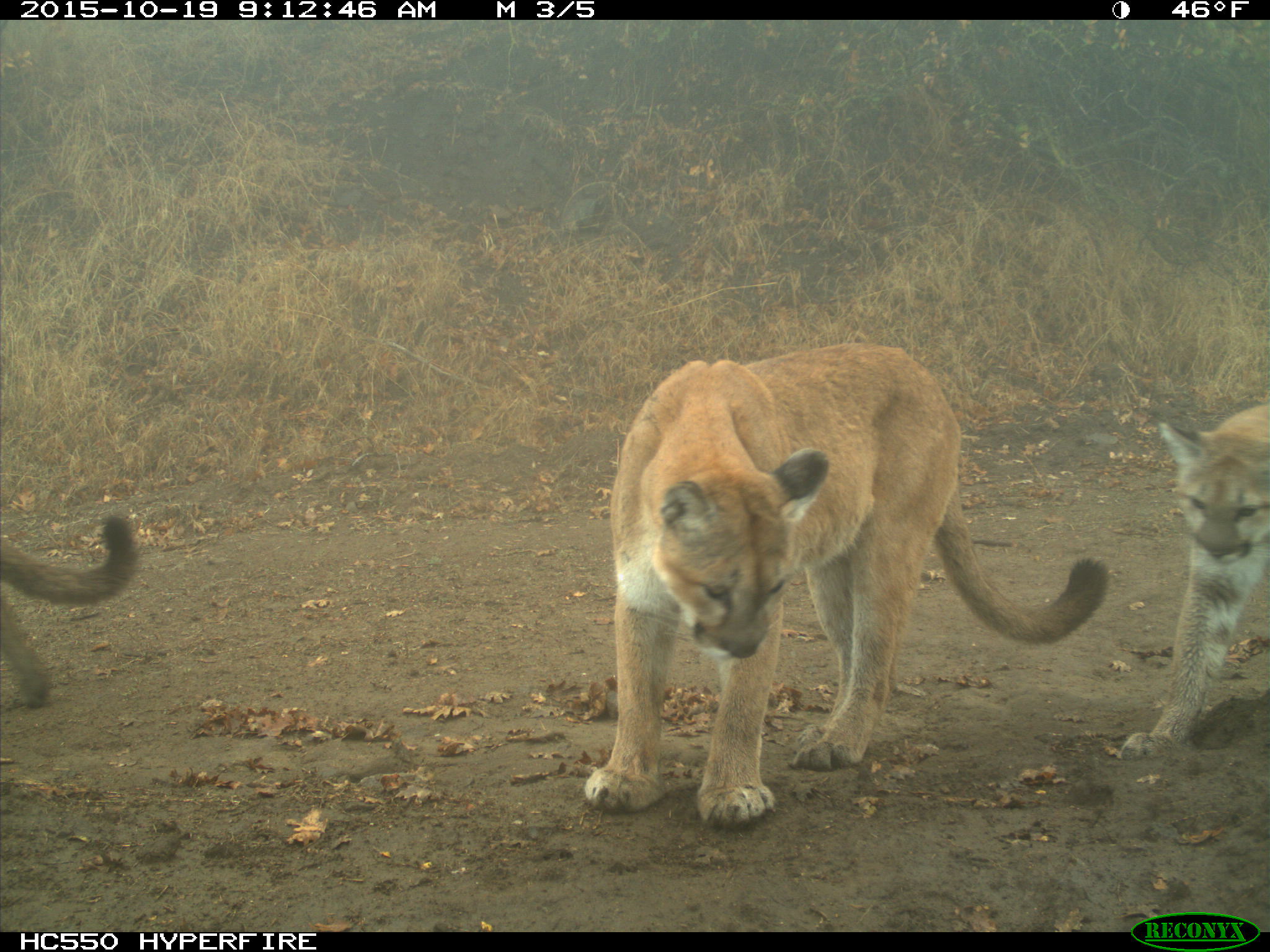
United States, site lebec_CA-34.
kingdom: Animalia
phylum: Chordata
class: Mammalia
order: Carnivora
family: Felidae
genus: Puma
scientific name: Puma concolor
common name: mountain lion